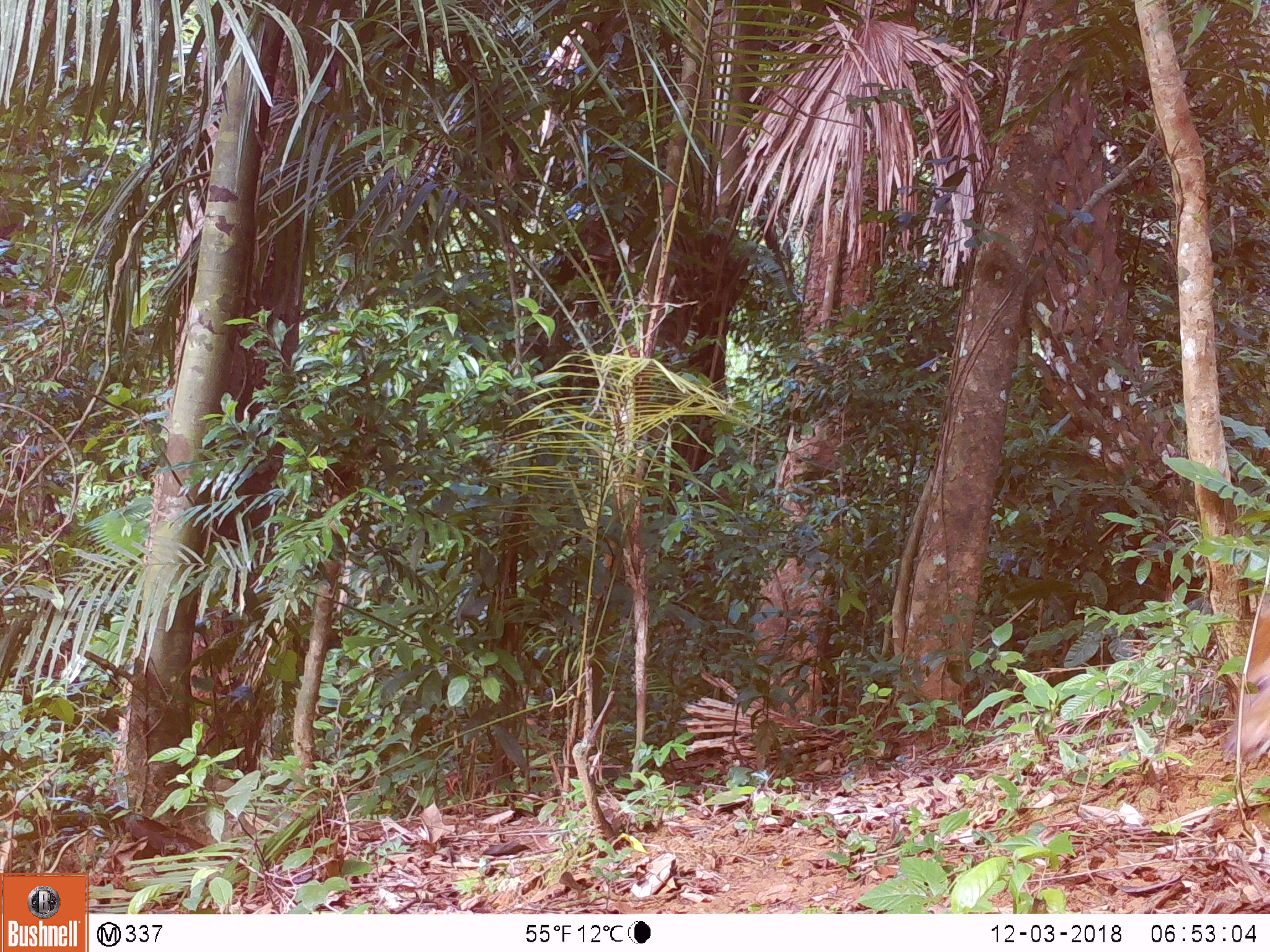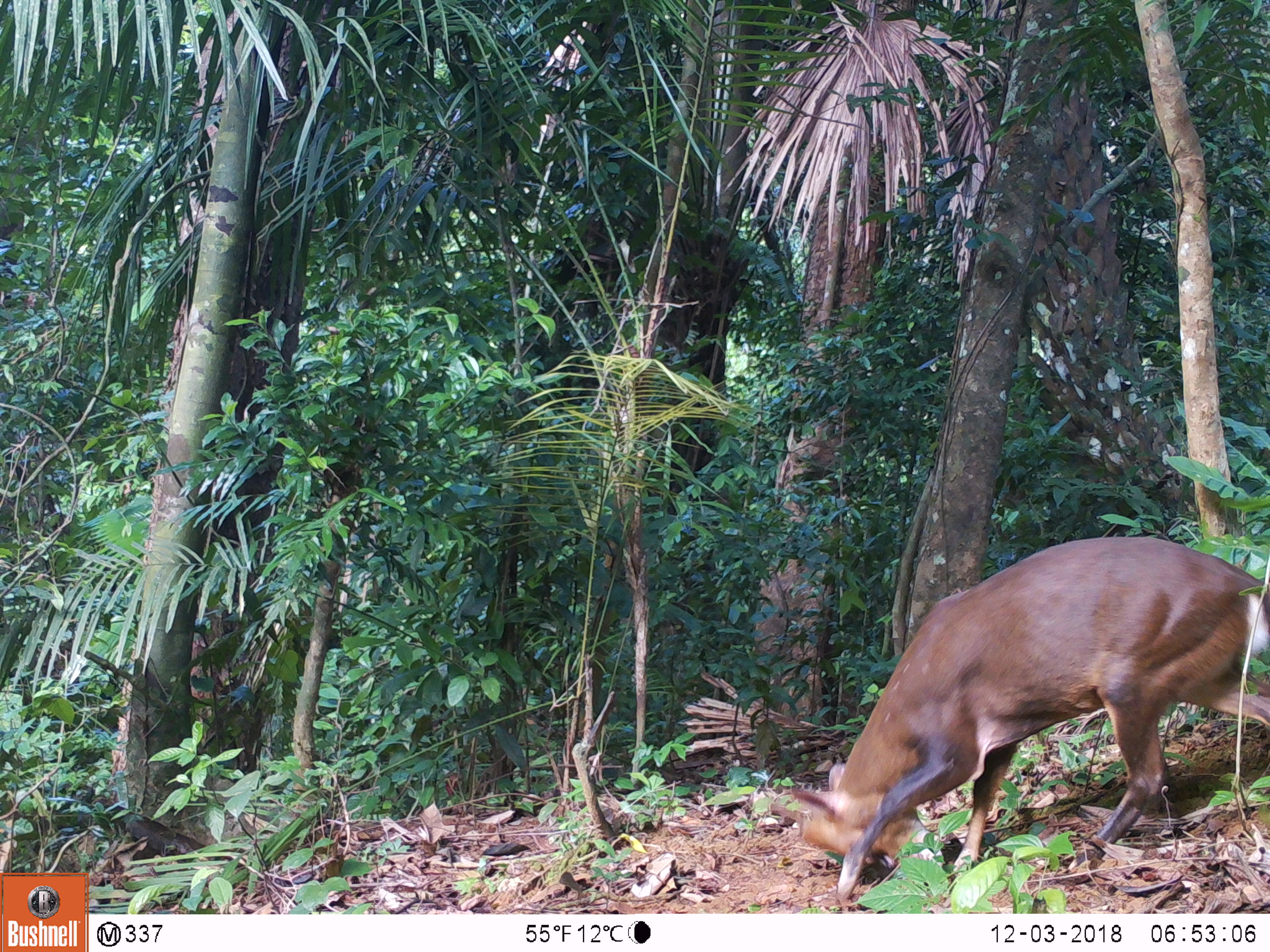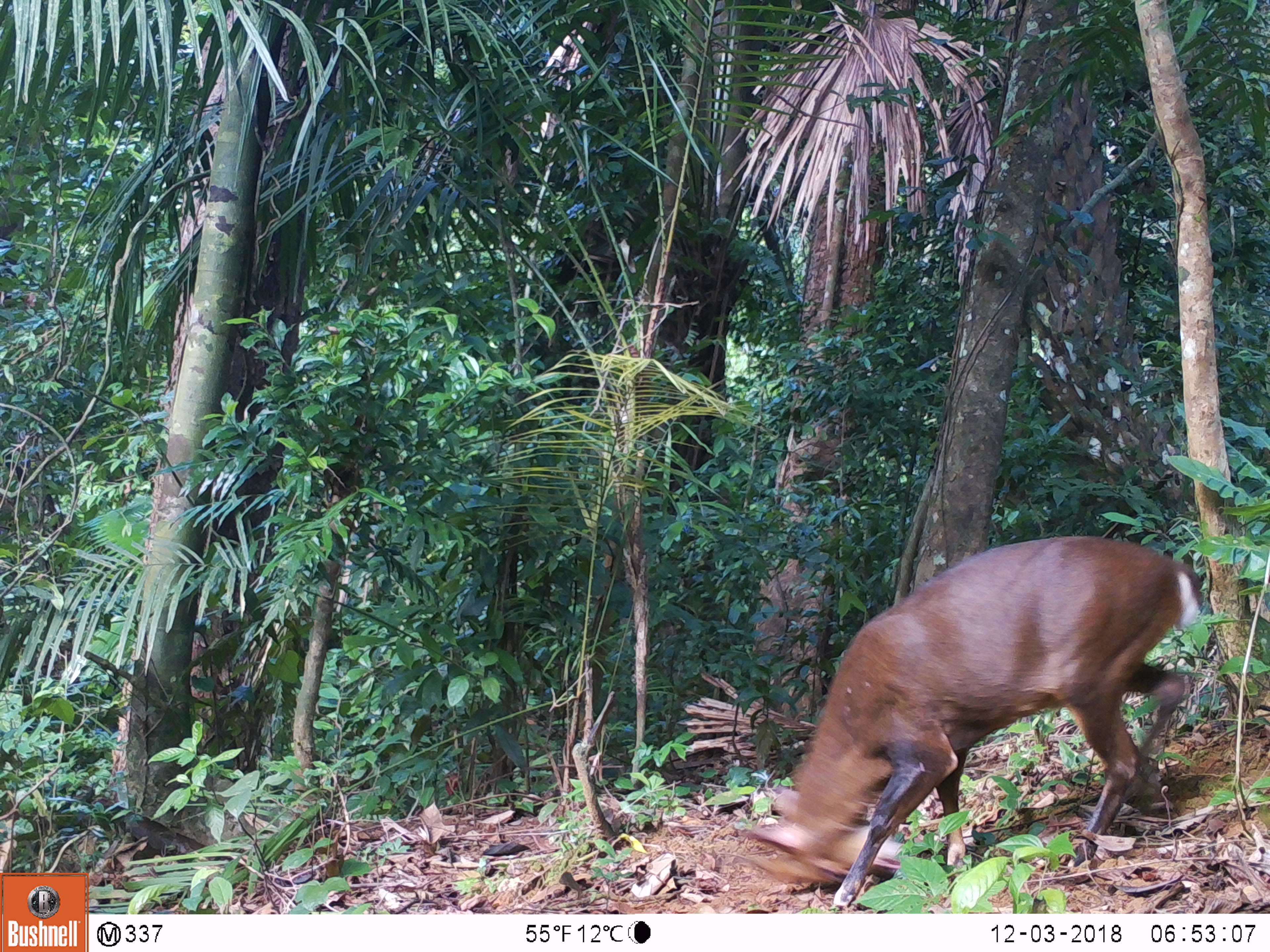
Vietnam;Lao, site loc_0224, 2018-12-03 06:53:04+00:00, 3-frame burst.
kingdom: Animalia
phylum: Chordata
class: Mammalia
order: Artiodactyla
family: Cervidae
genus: Muntiacus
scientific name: Muntiacus vuquangensis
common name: large-antlered muntjac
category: large antlered muntjac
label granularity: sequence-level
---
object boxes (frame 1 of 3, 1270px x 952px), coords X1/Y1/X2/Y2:
large antlered muntjac: 1222/590/1270/765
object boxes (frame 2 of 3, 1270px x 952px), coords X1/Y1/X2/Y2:
large antlered muntjac: 789/536/1270/897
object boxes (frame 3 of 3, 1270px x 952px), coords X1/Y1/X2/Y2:
large antlered muntjac: 738/533/1205/909